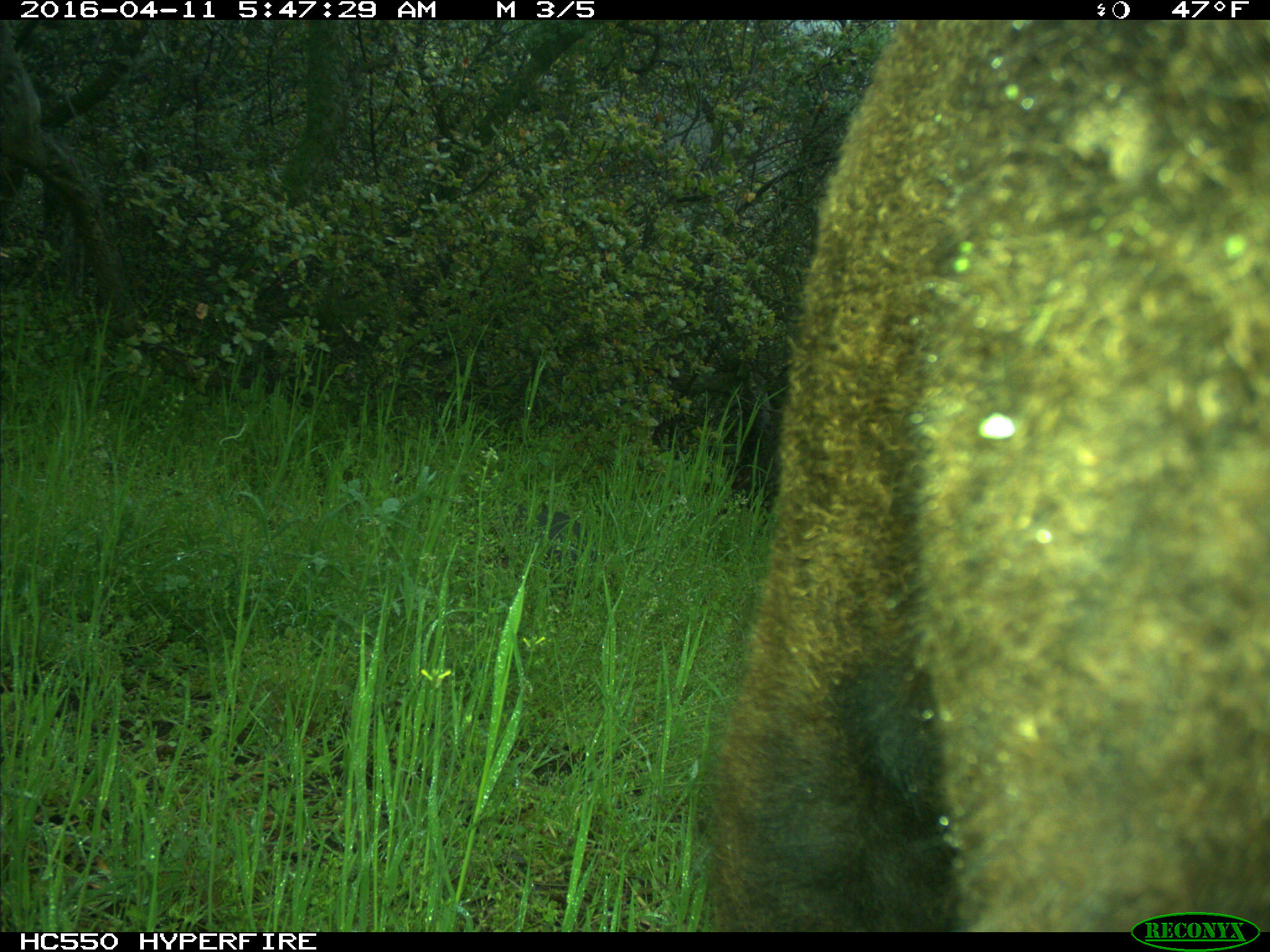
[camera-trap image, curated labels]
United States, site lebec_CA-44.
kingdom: Animalia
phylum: Chordata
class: Mammalia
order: Artiodactyla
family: Bovidae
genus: Bos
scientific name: Bos taurus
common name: domestic cow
Bos taurus (domestic cow).